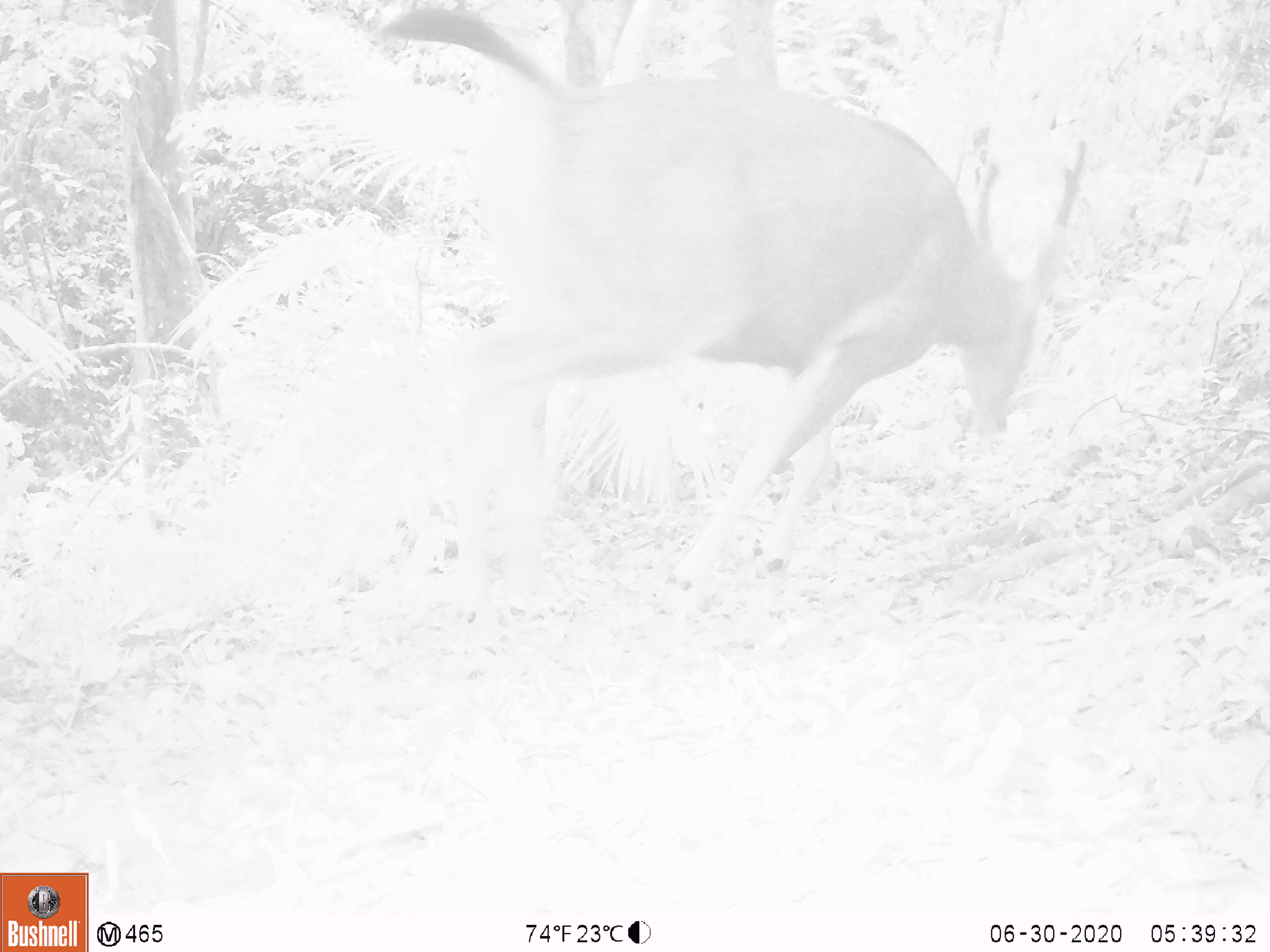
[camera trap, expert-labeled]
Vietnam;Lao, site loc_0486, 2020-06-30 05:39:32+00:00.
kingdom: Animalia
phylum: Chordata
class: Mammalia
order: Artiodactyla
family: Cervidae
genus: Rusa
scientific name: Rusa unicolor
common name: sambar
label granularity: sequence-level